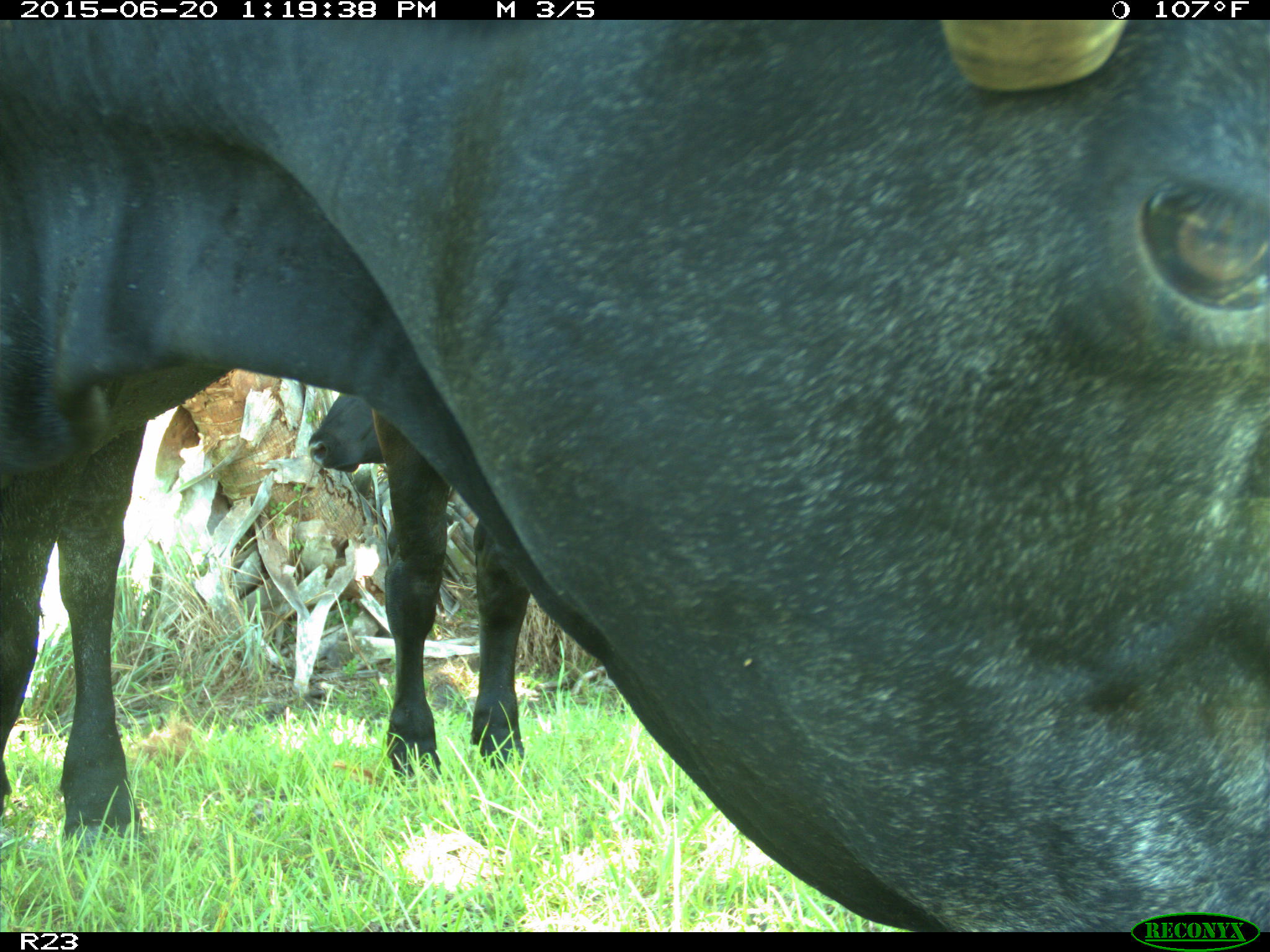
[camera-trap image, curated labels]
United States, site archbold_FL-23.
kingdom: Animalia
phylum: Chordata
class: Mammalia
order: Artiodactyla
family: Bovidae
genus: Bos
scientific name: Bos taurus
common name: domestic cow